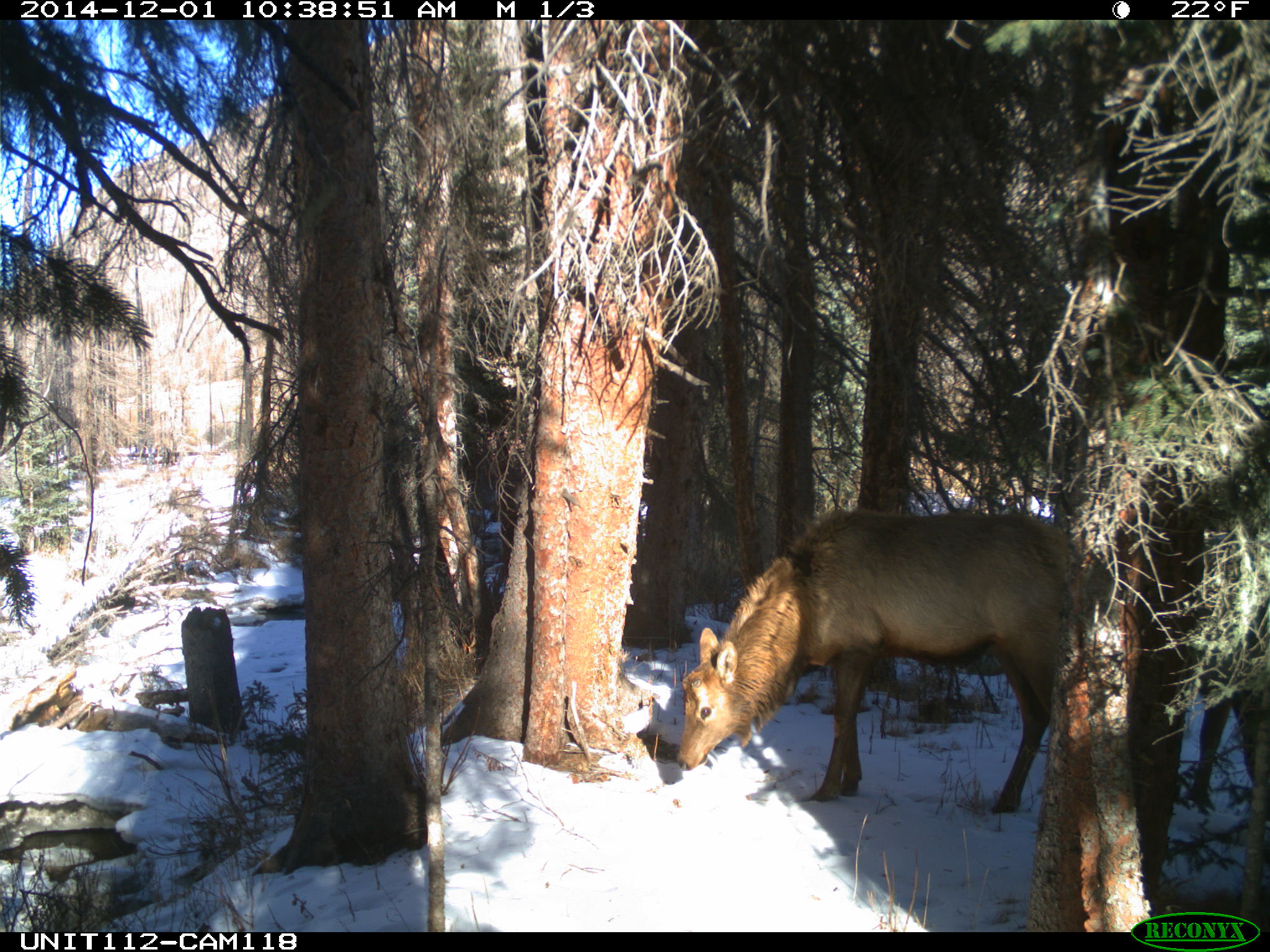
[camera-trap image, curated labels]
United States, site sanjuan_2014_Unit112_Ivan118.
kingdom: Animalia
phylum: Chordata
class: Mammalia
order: Artiodactyla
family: Cervidae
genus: Cervus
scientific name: Cervus elaphus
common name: red deer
Cervus elaphus (red deer).